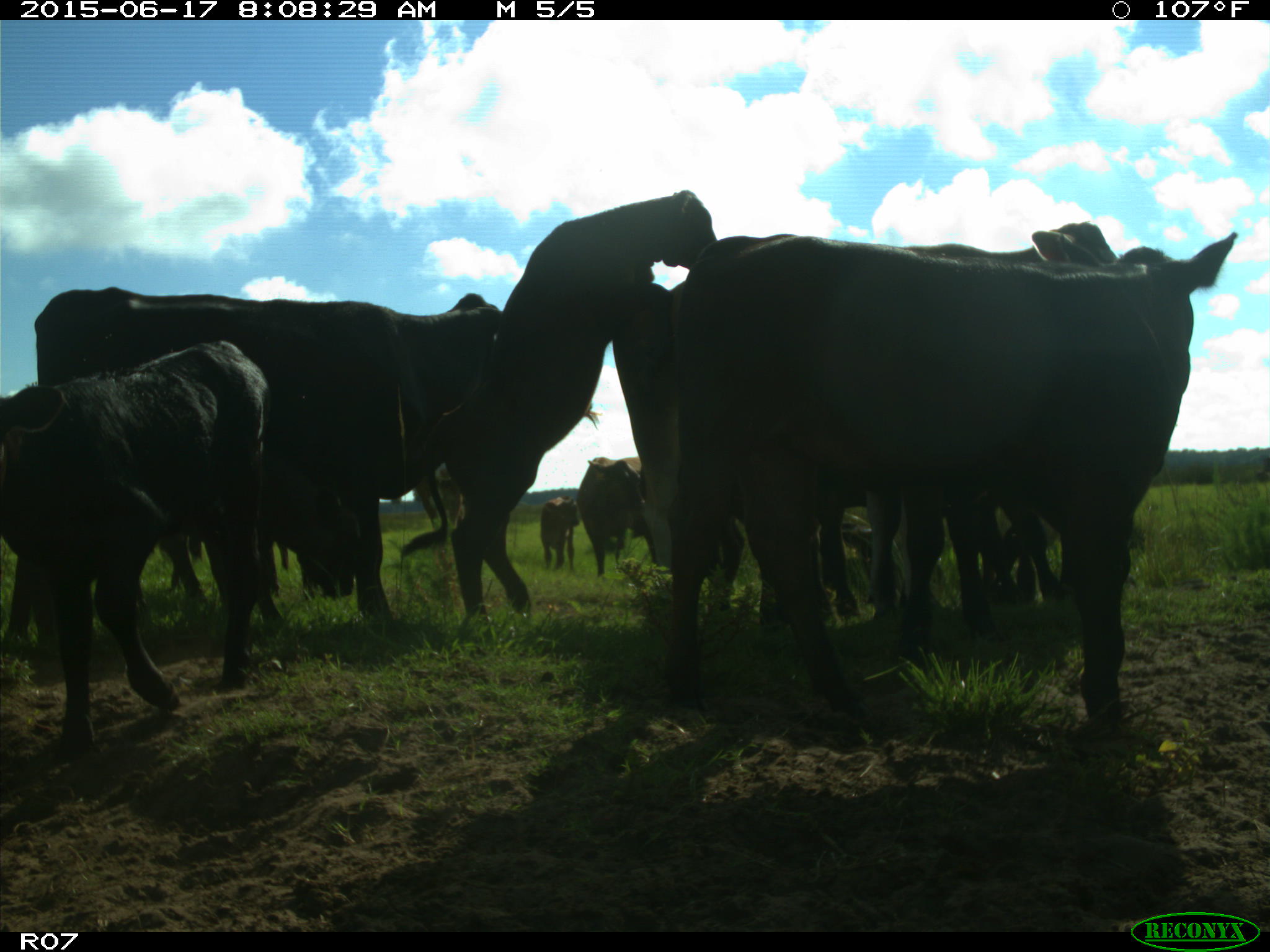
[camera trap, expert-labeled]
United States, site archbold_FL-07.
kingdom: Animalia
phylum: Chordata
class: Mammalia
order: Artiodactyla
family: Bovidae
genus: Bos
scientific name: Bos taurus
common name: domestic cow